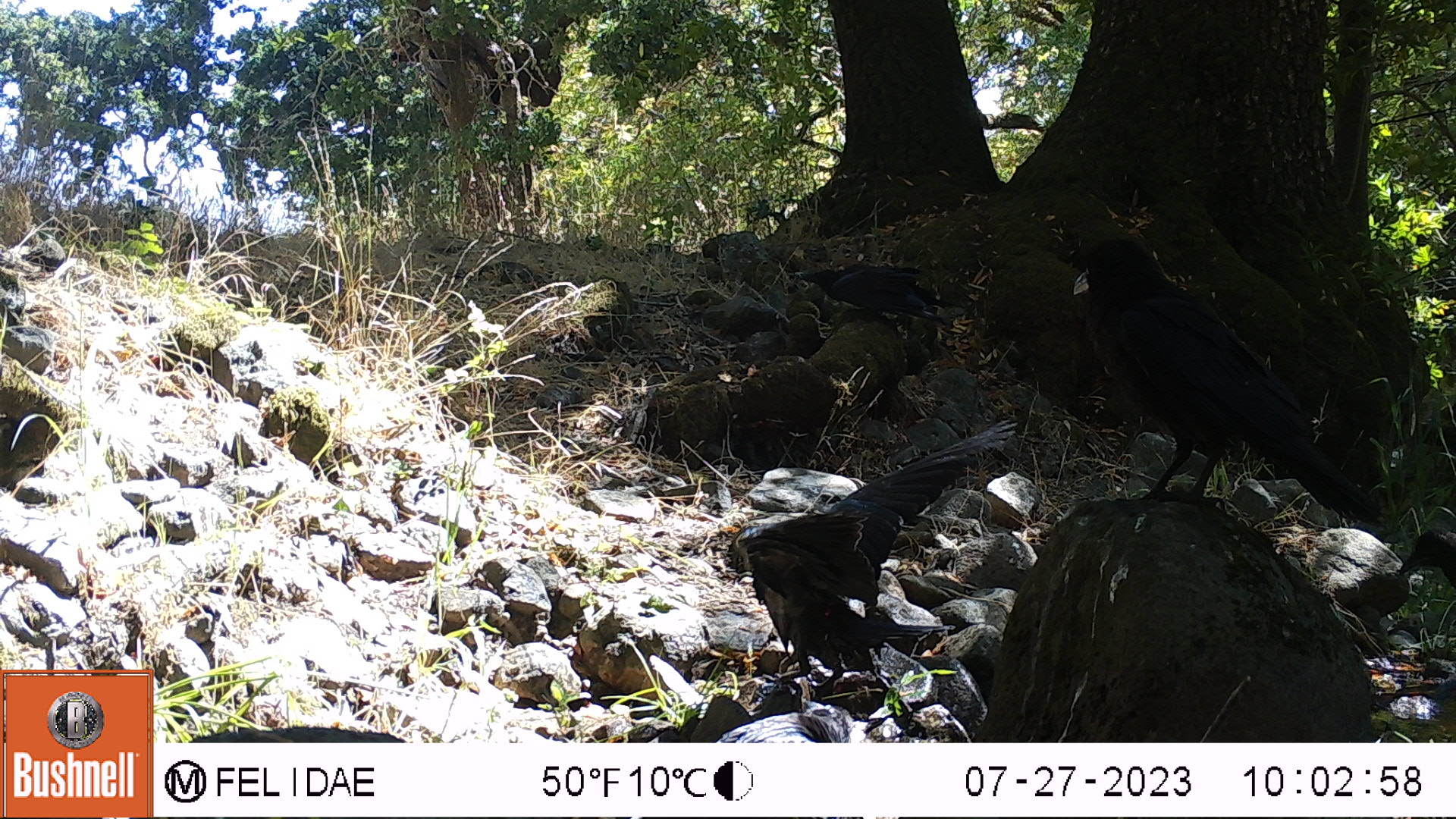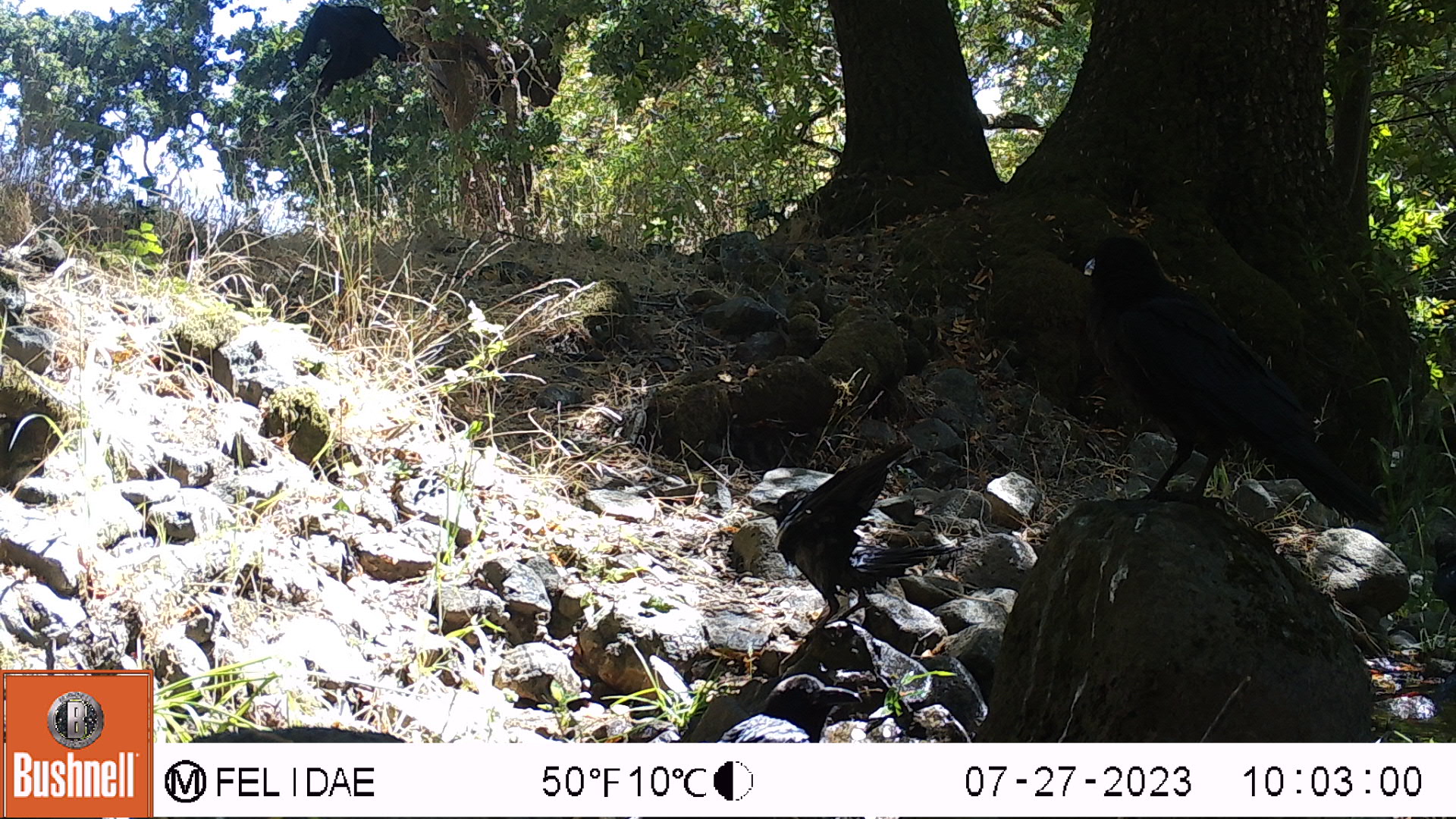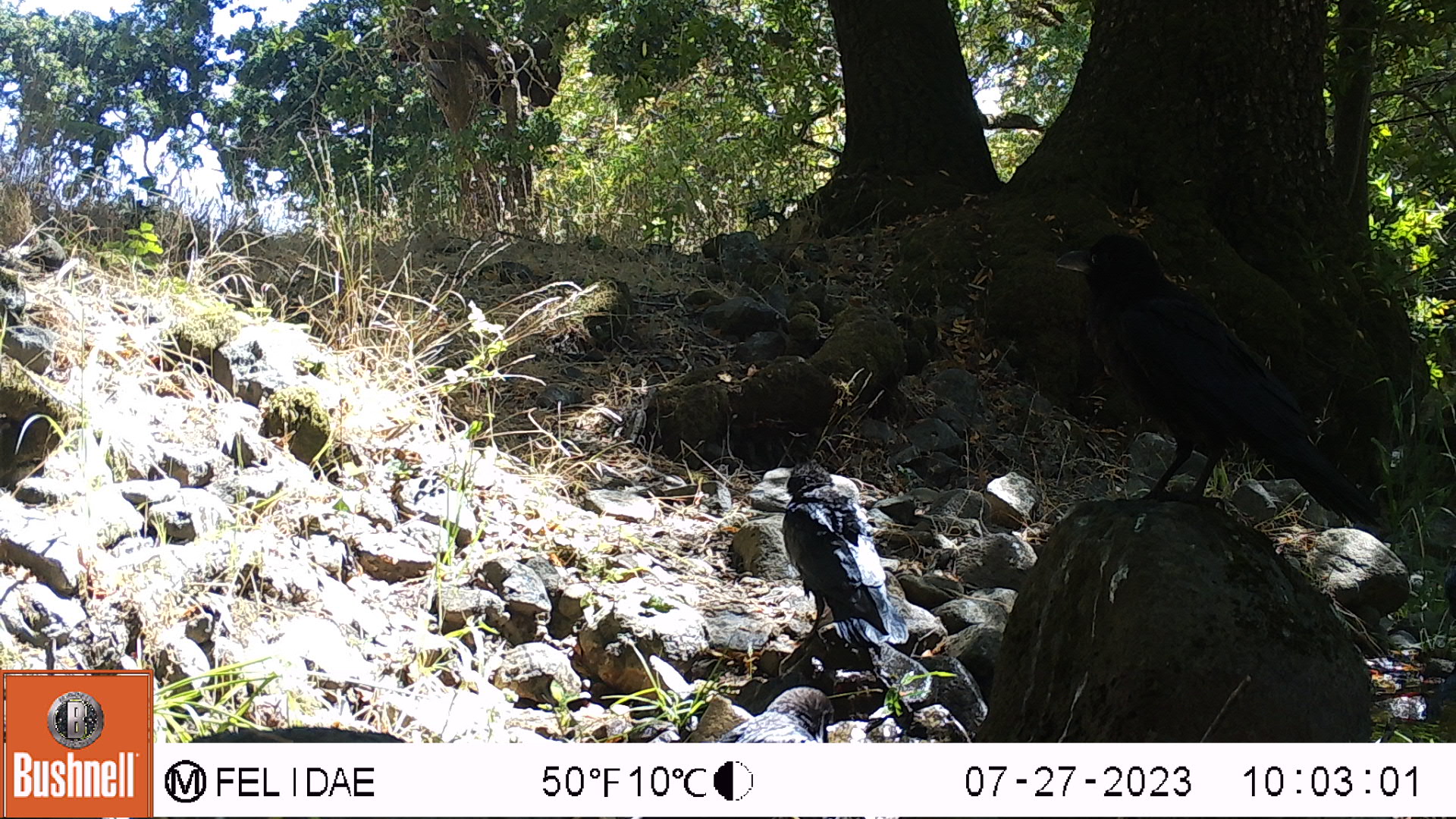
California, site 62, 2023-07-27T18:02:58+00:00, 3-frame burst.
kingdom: Animalia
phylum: Chordata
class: Aves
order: Passeriformes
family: Corvidae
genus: Corvus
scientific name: Corvus brachyrhynchos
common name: american crow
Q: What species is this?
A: American crow (Corvus brachyrhynchos).